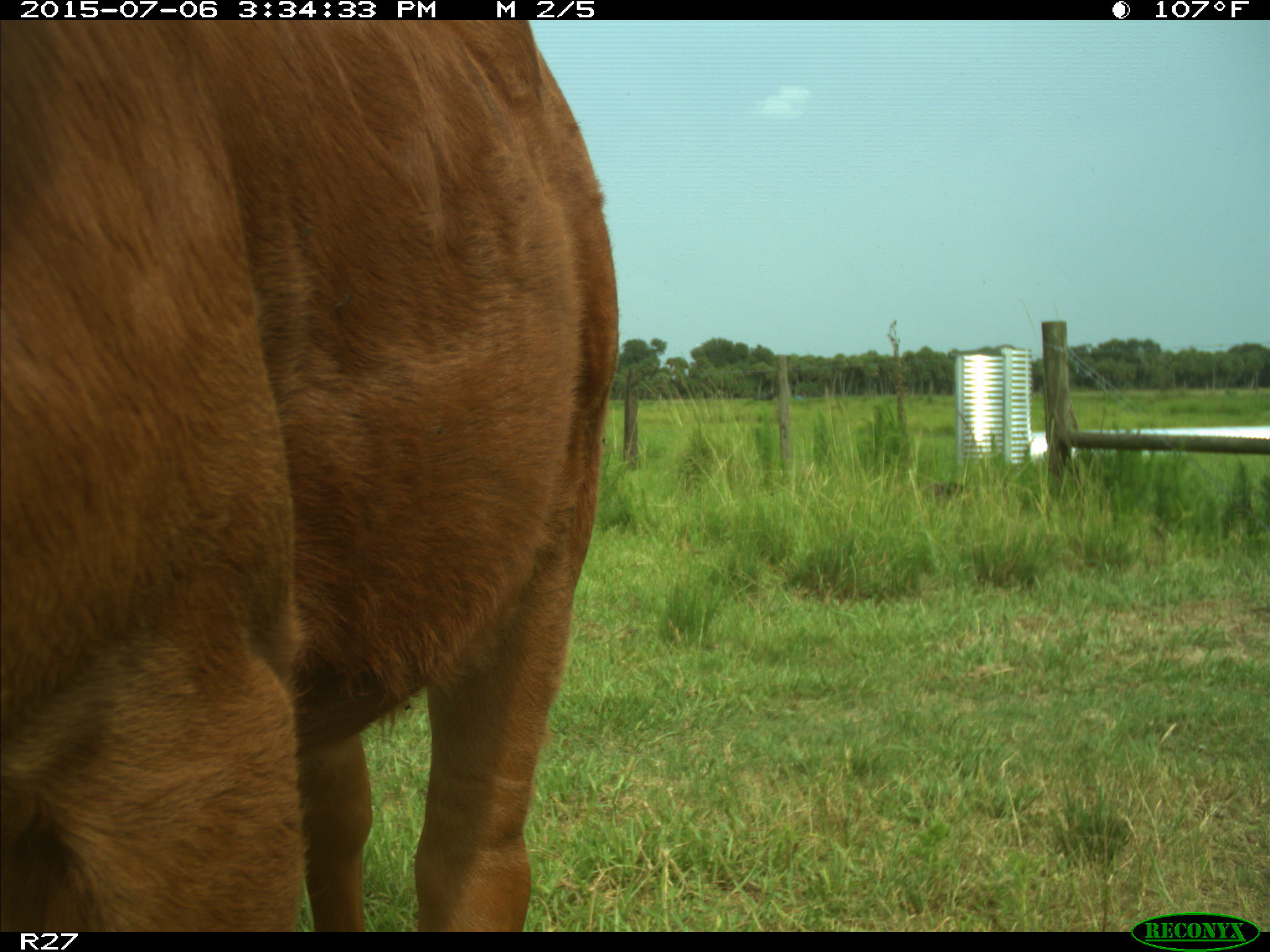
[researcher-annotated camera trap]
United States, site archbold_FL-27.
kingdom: Animalia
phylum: Chordata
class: Mammalia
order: Artiodactyla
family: Bovidae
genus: Bos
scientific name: Bos taurus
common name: domestic cow